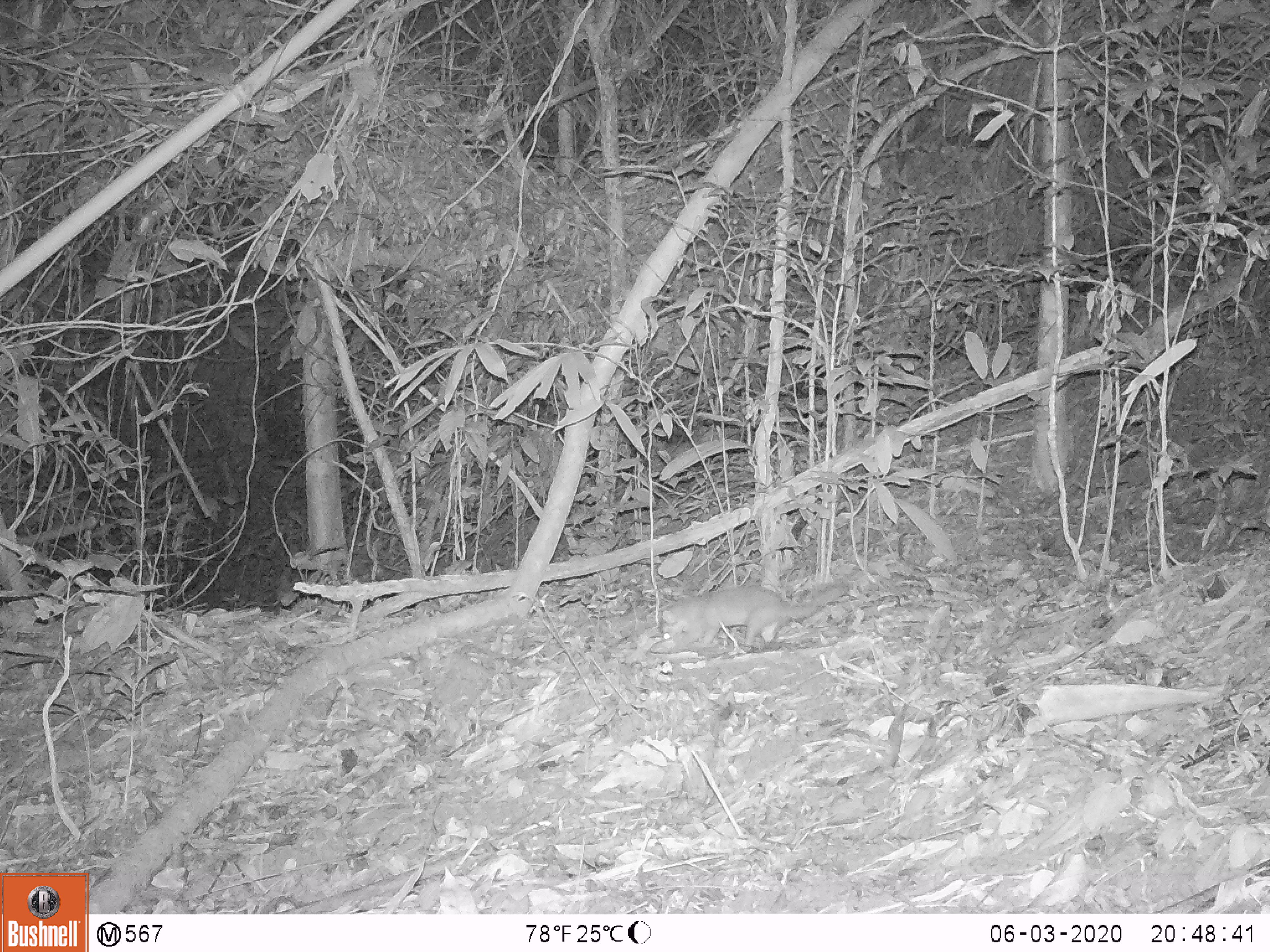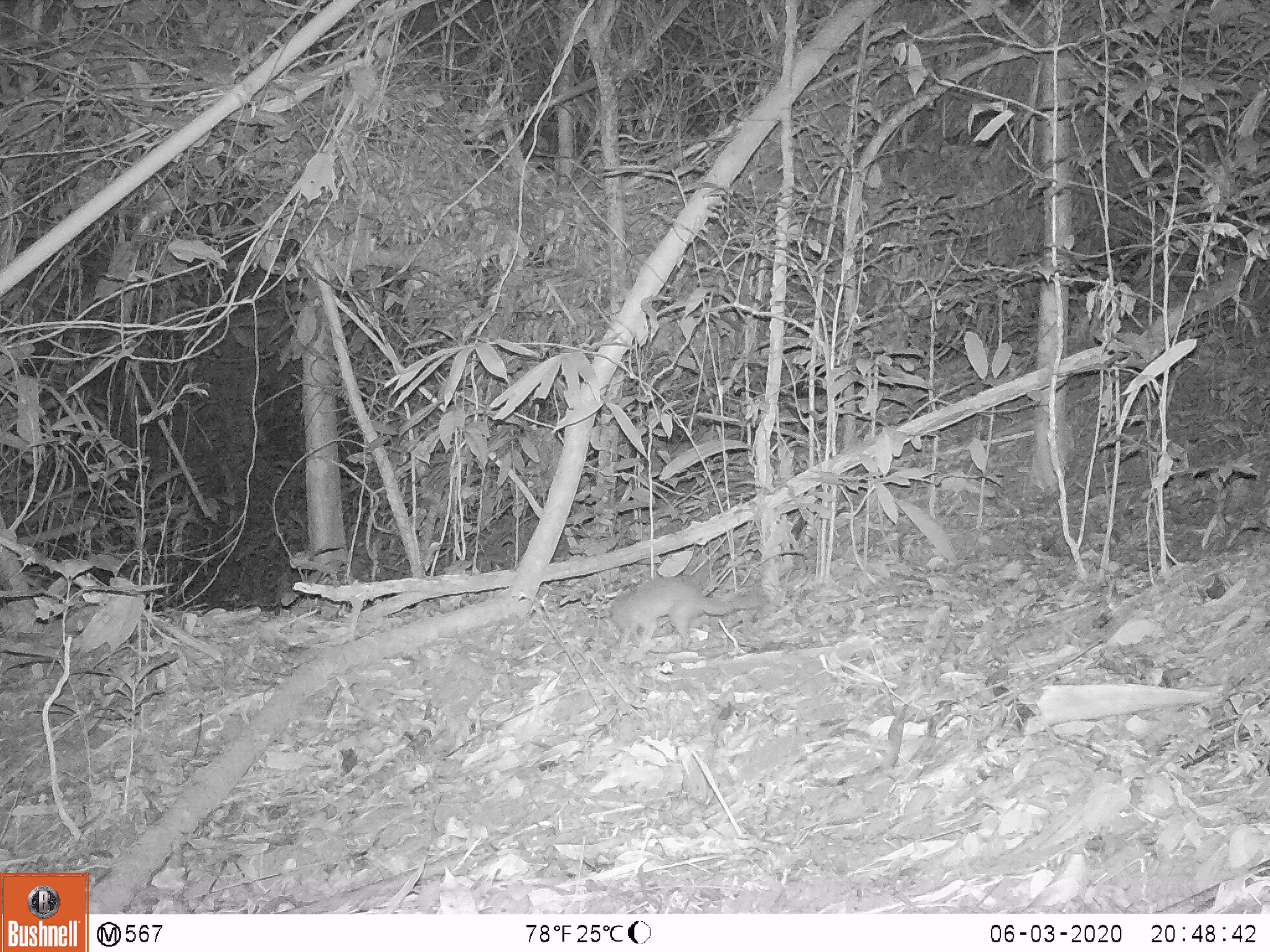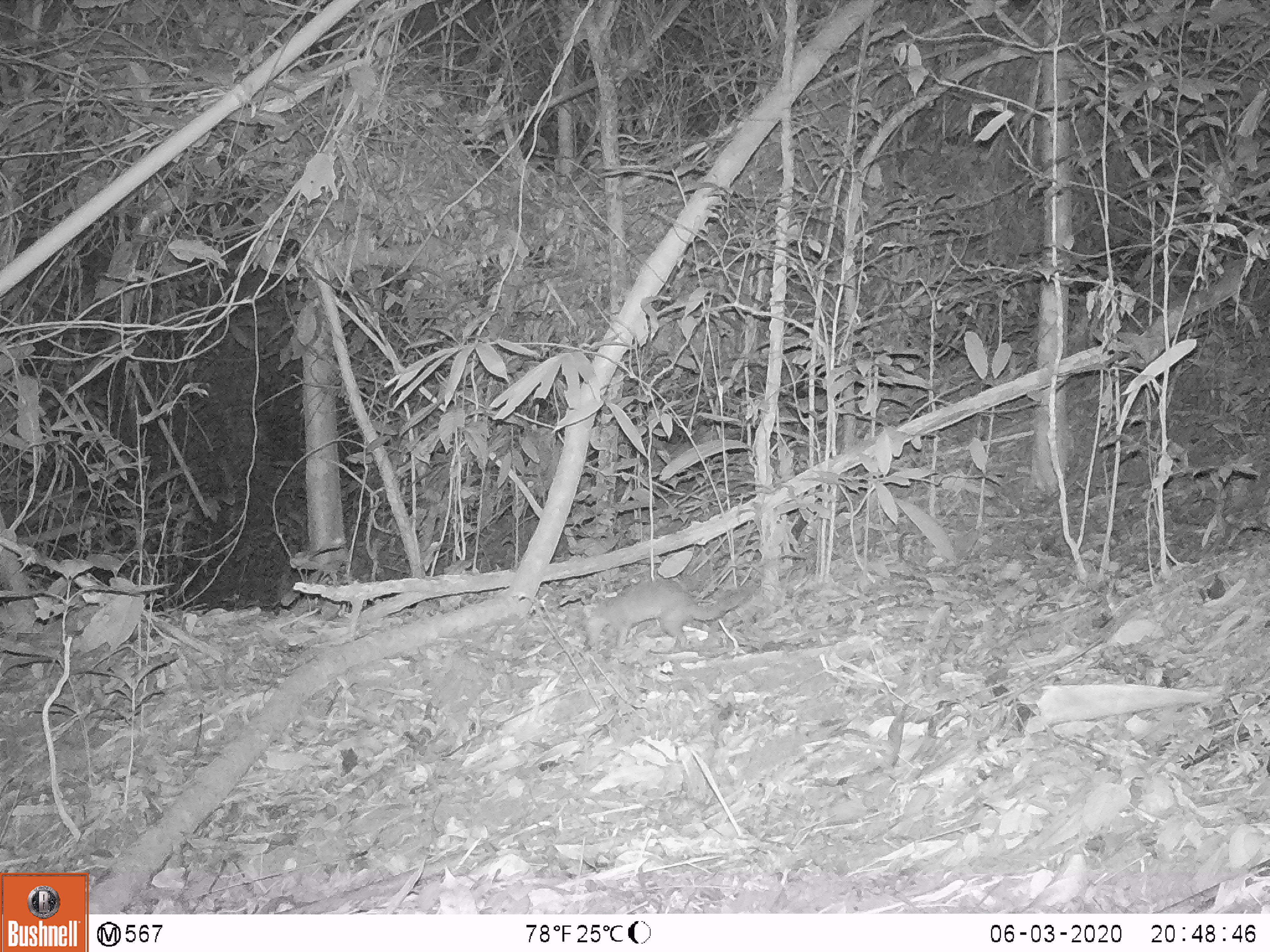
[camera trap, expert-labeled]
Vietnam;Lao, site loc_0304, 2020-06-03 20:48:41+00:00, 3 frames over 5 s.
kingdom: Animalia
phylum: Chordata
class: Mammalia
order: Carnivora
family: Mustelidae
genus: Melogale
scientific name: Melogale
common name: ferret badger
Ferret badger (Melogale). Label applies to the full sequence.